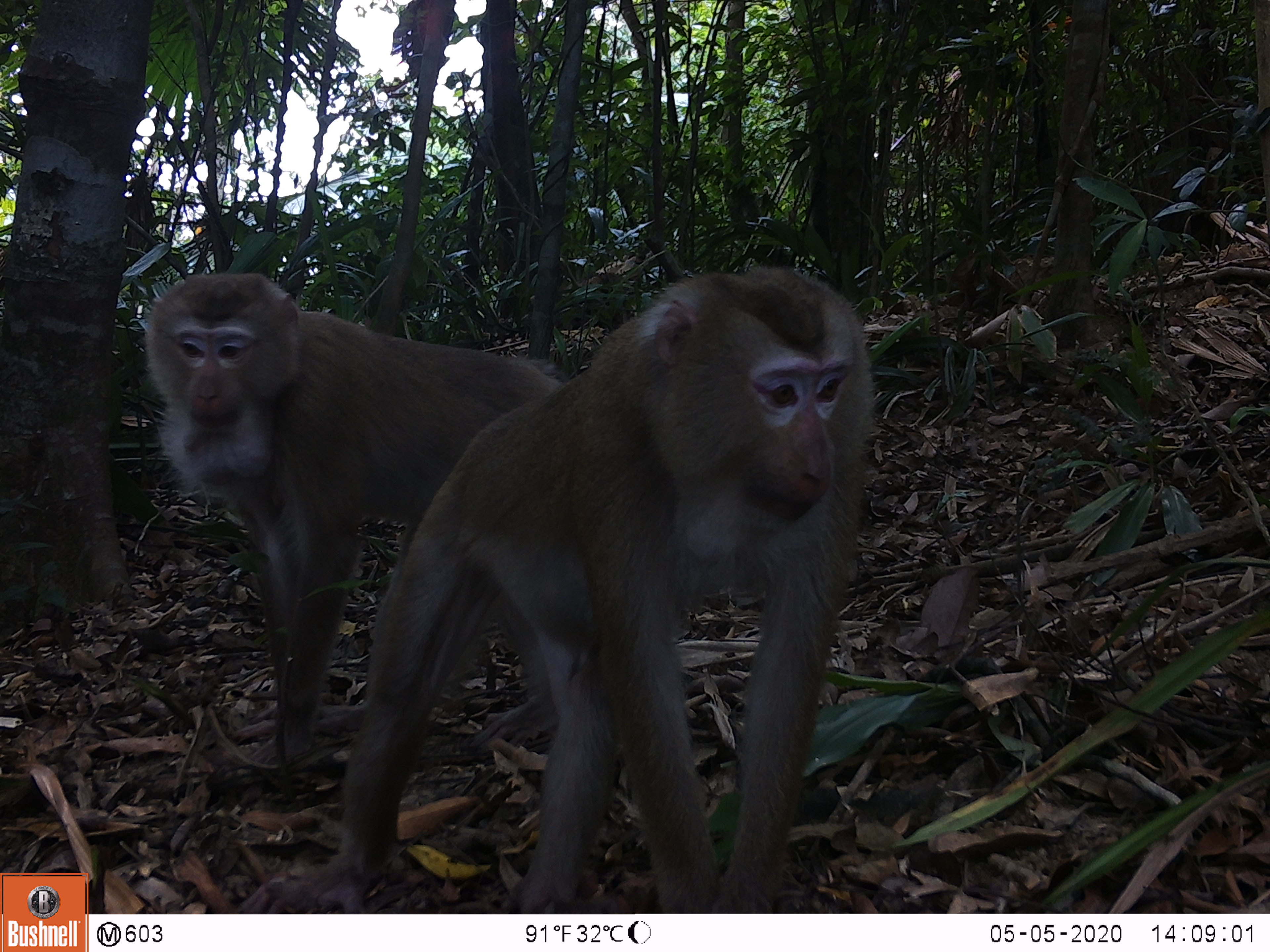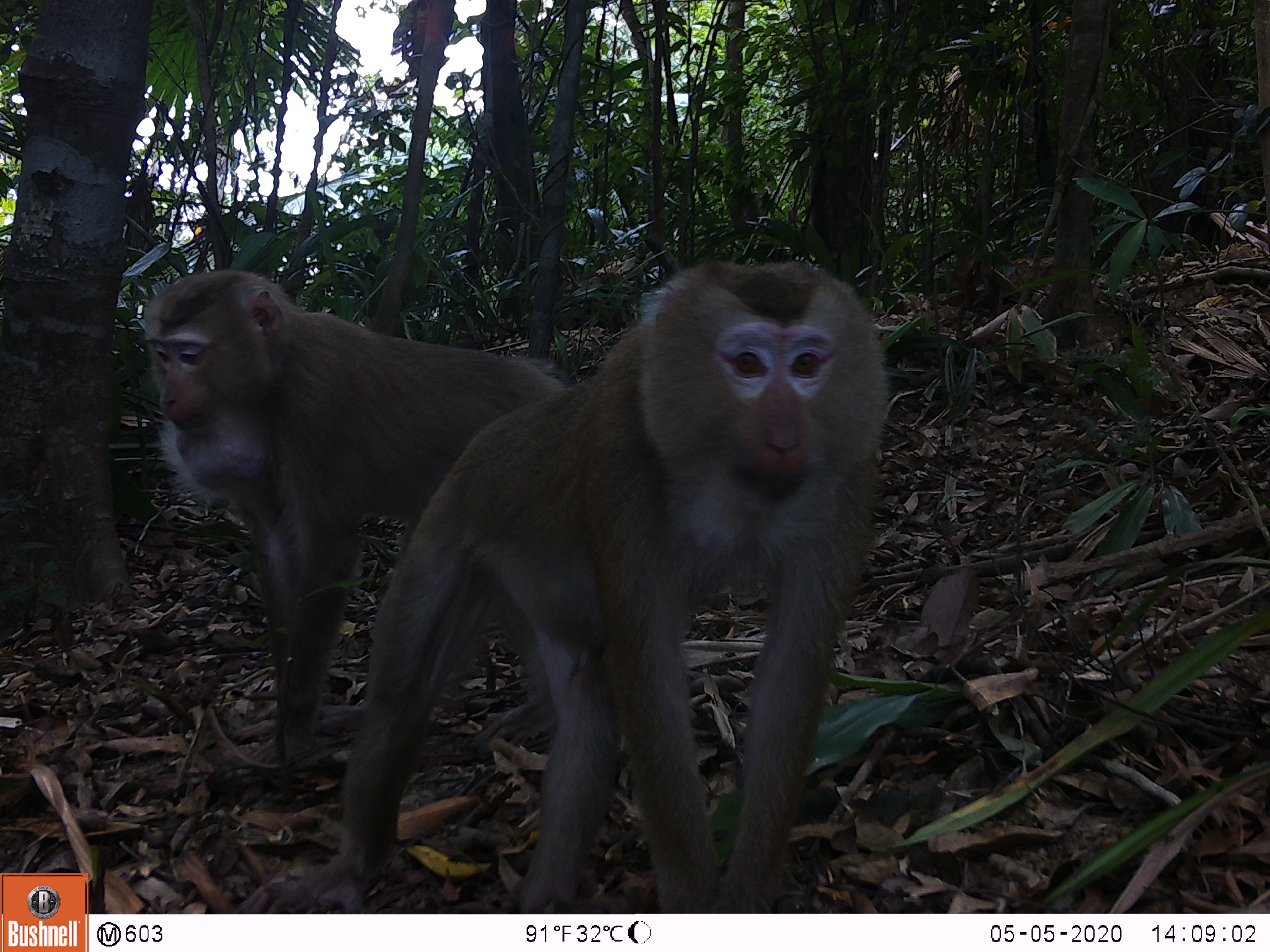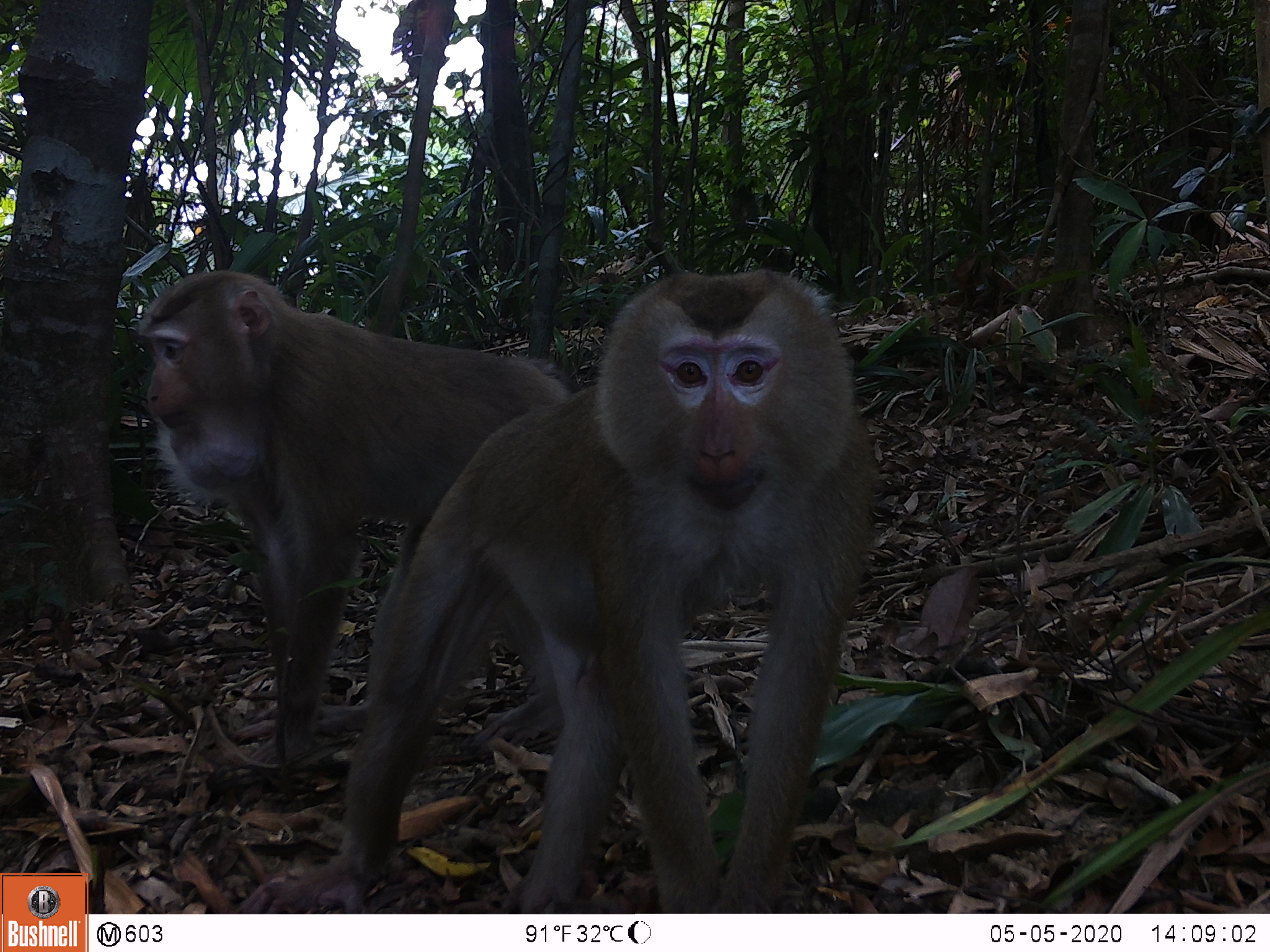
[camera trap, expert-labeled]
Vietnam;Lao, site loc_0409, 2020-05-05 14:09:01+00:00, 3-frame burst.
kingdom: Animalia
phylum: Chordata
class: Mammalia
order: Primates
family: Cercopithecidae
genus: Macaca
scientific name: Macaca nemestrina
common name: pig-tailed macaque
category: pig tailed macaque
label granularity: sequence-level